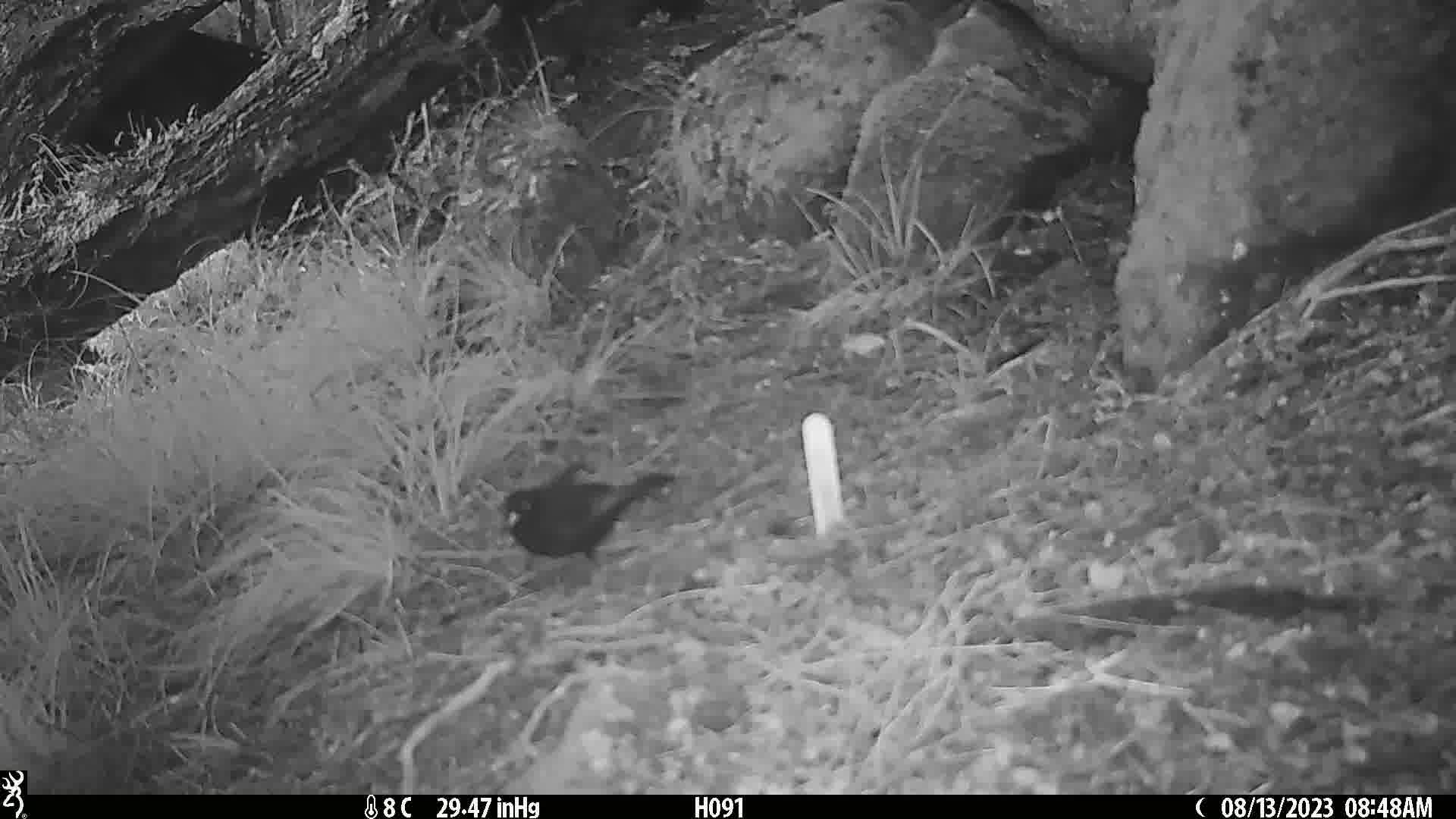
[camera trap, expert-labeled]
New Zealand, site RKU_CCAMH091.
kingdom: Animalia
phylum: Chordata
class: Aves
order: Passeriformes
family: Turdidae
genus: Turdus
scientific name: Turdus merula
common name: eurasian blackbird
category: blackbird